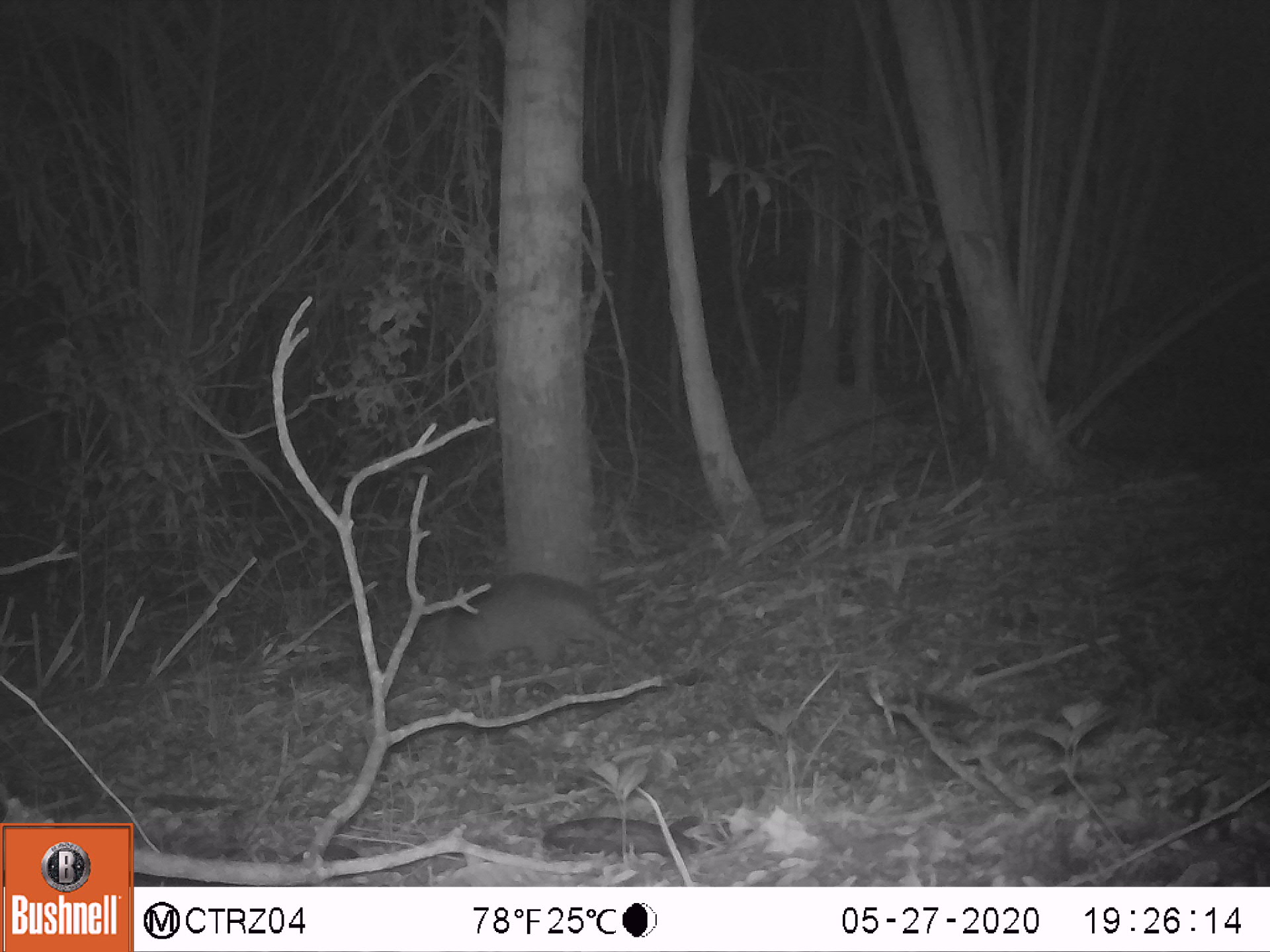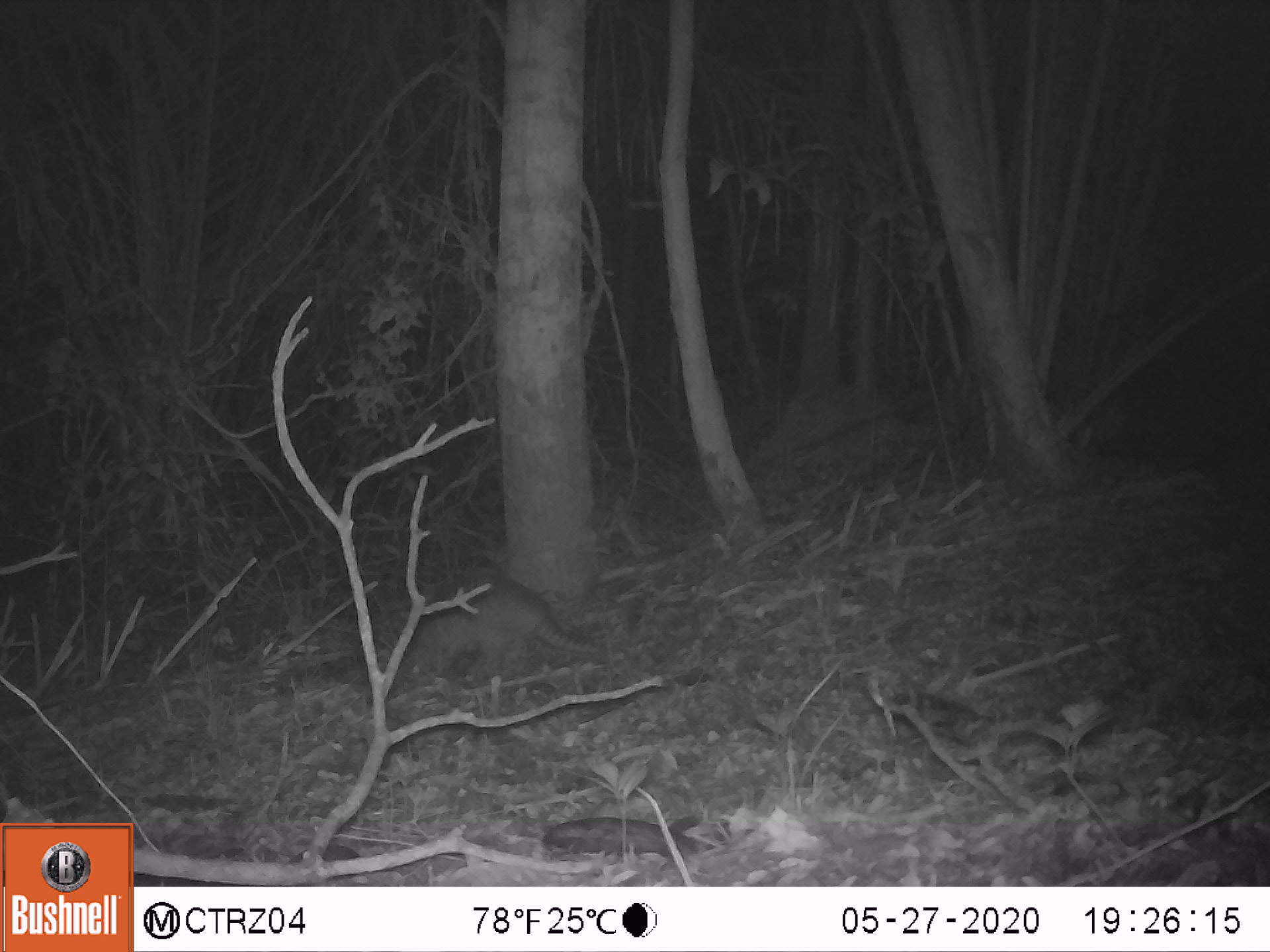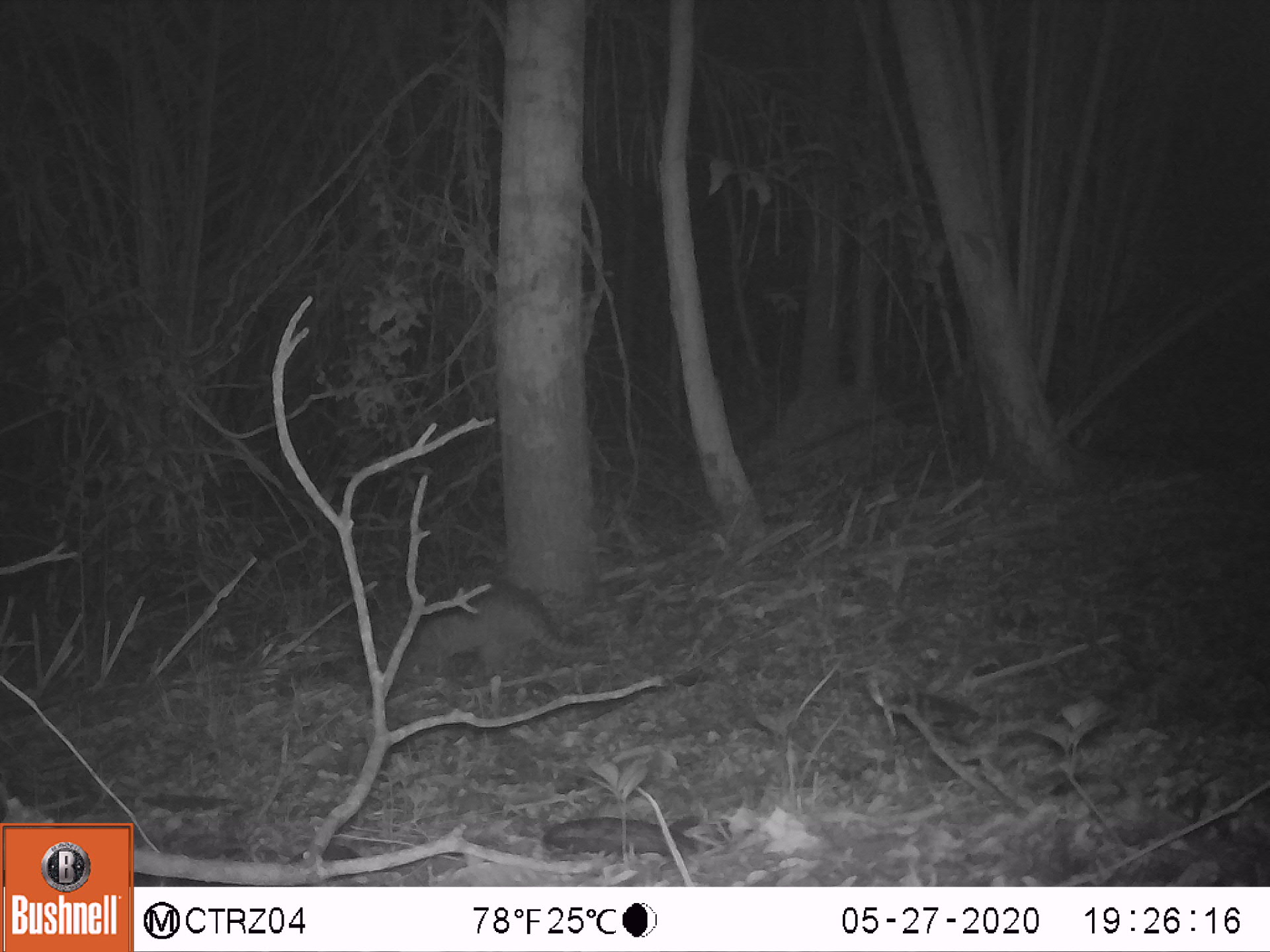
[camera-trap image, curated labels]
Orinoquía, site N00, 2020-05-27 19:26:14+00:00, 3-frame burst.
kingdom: Animalia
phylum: Chordata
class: Mammalia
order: Cingulata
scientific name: Cingulata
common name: armadillo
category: unknown armadillo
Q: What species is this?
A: Unknown armadillo (armadillo) (Cingulata).